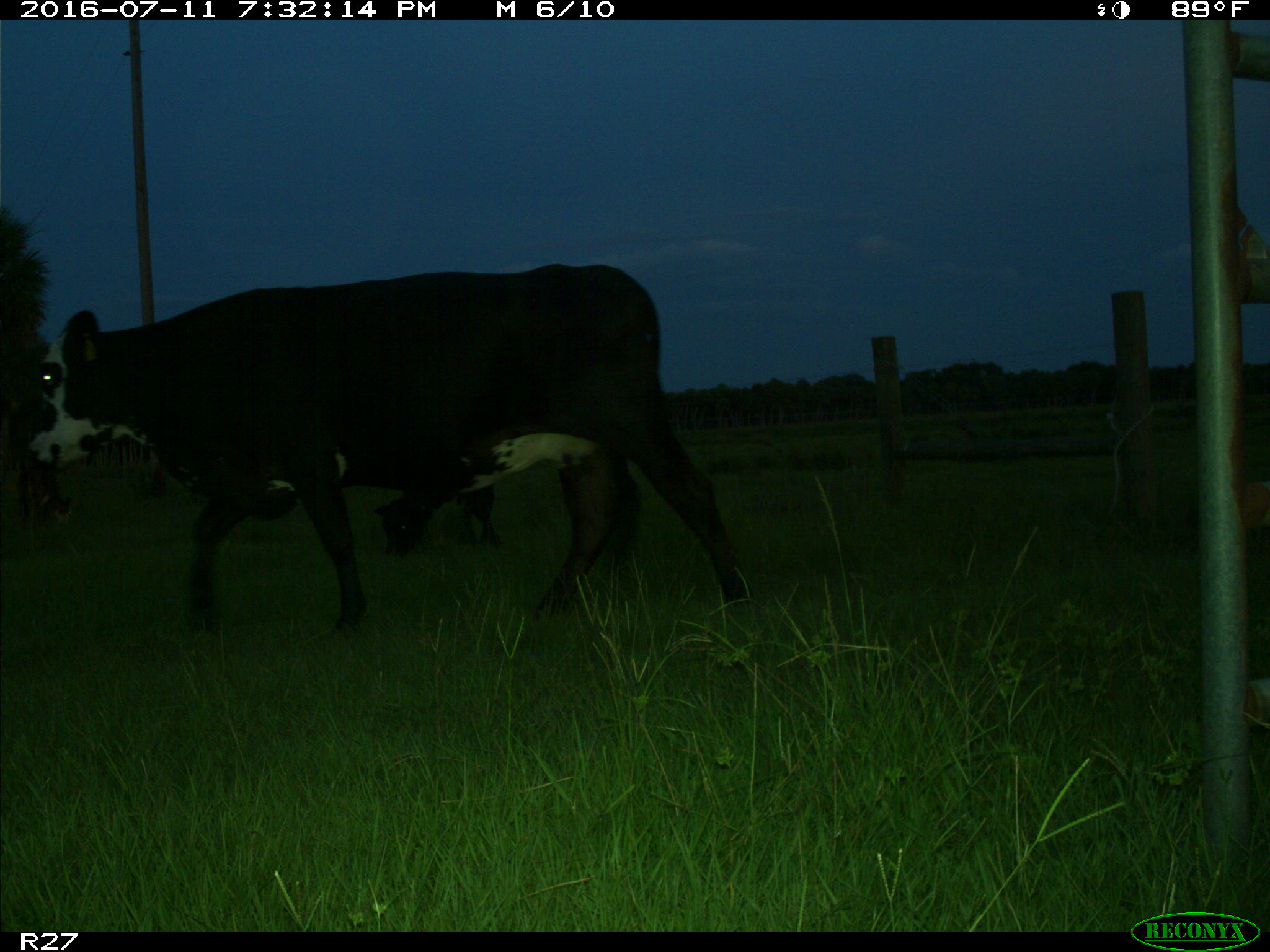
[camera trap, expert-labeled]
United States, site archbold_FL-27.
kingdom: Animalia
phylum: Chordata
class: Mammalia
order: Artiodactyla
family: Bovidae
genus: Bos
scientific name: Bos taurus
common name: domestic cow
Bos taurus (domestic cow).